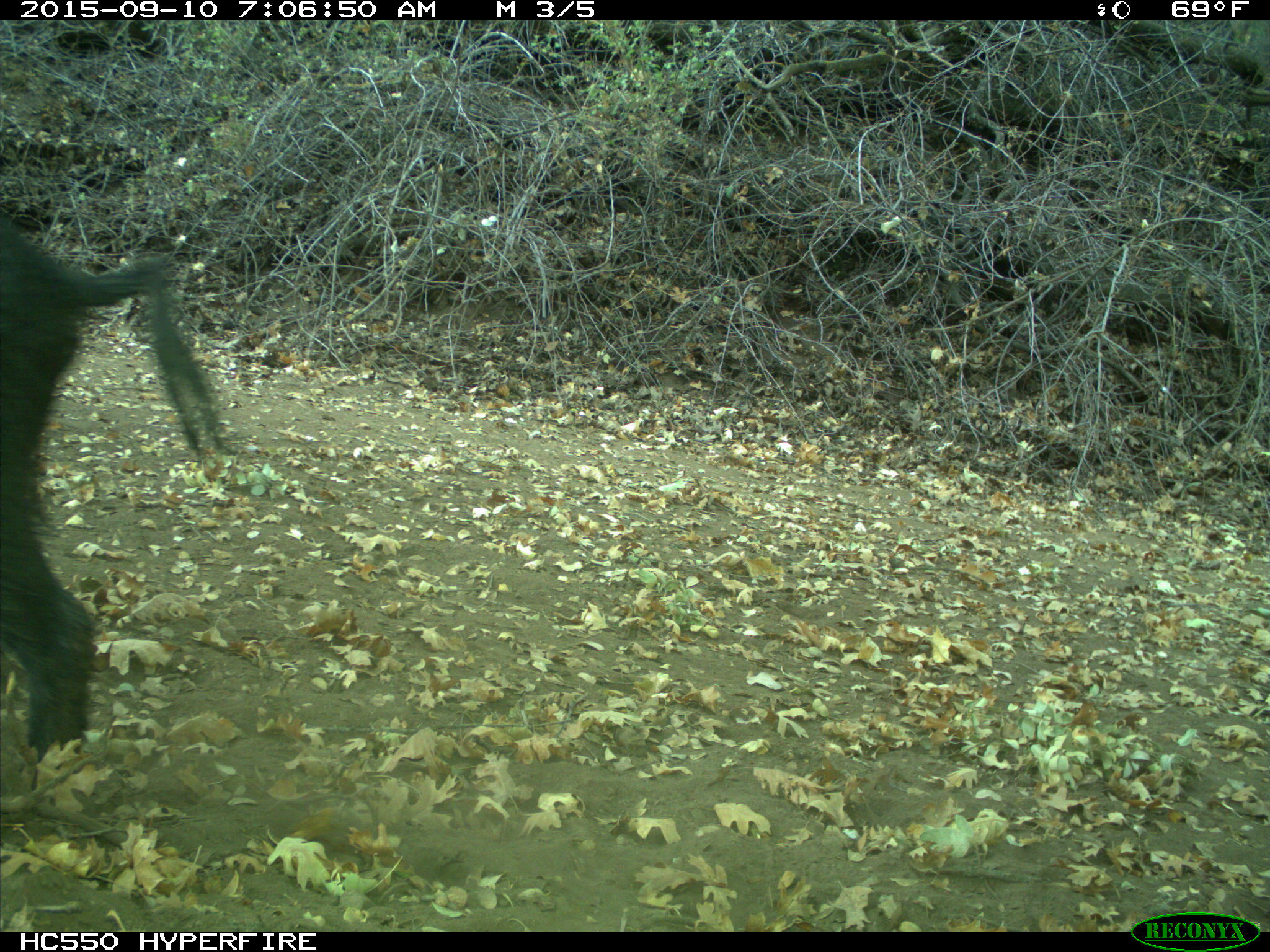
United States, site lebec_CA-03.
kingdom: Animalia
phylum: Chordata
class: Mammalia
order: Artiodactyla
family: Suidae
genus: Sus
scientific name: Sus scrofa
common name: wild boar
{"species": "Sus scrofa (wild boar)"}